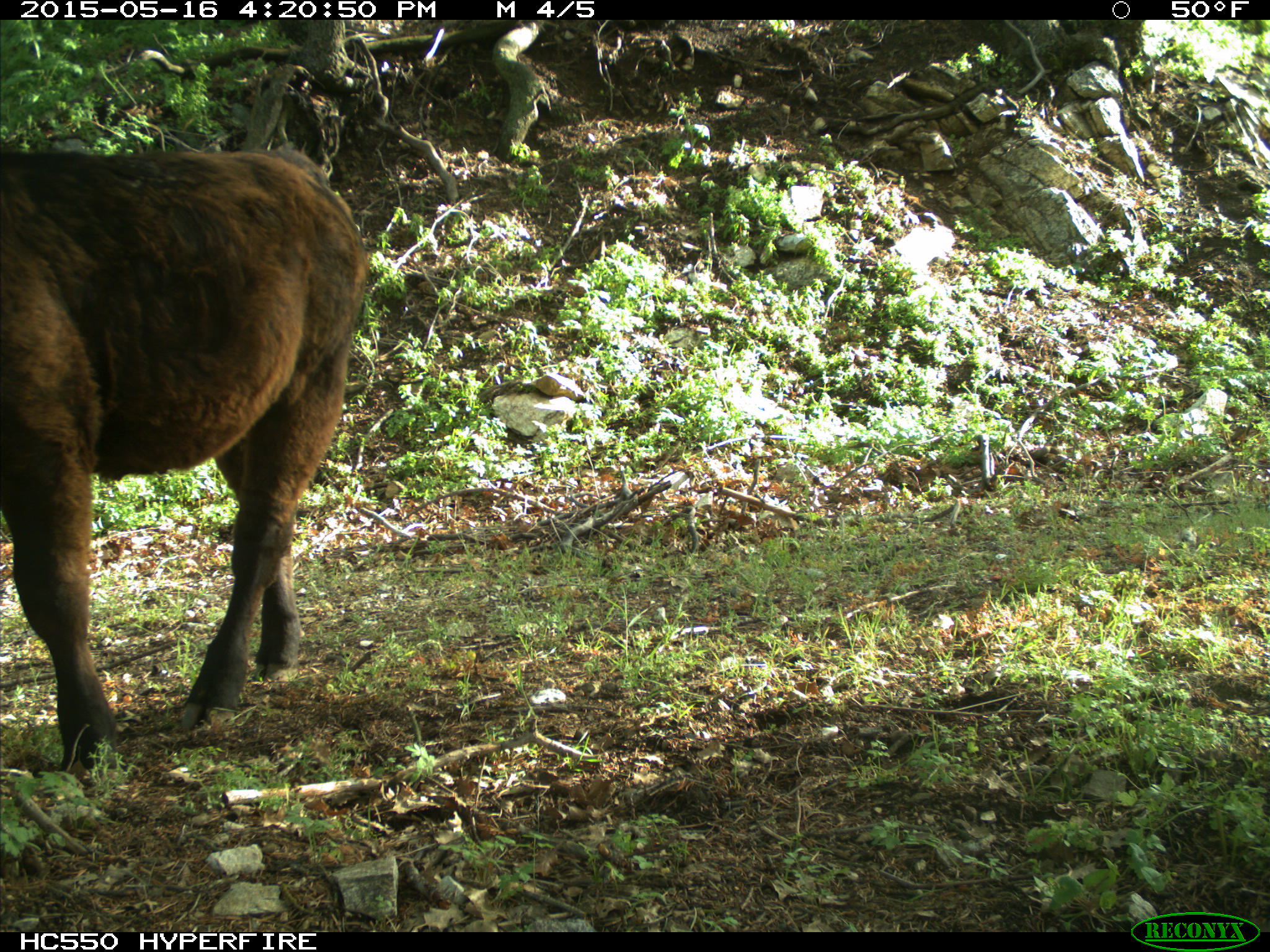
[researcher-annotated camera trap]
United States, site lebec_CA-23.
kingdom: Animalia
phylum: Chordata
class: Mammalia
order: Artiodactyla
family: Bovidae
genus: Bos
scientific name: Bos taurus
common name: domestic cow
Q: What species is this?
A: Bos taurus (domestic cow).